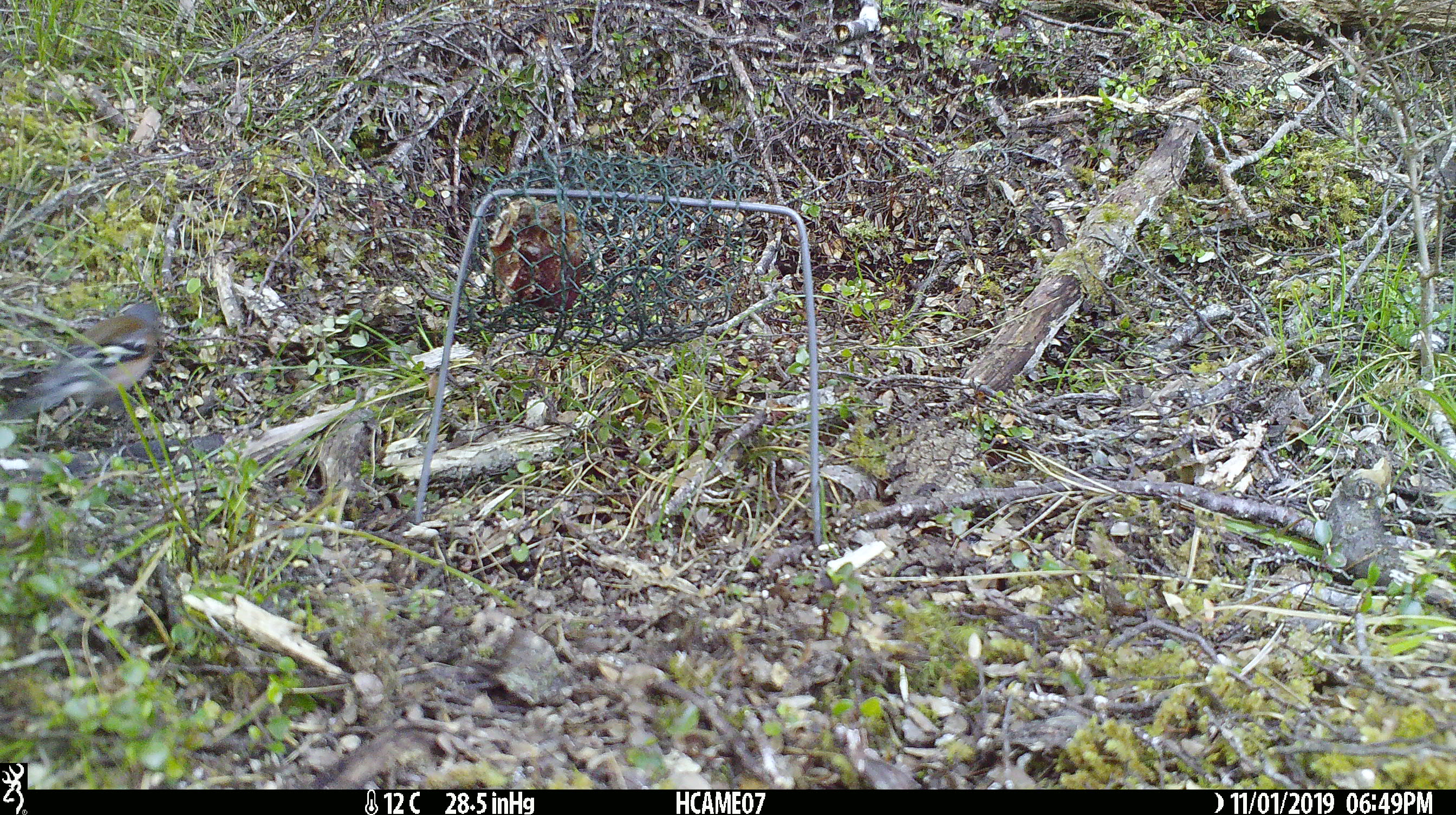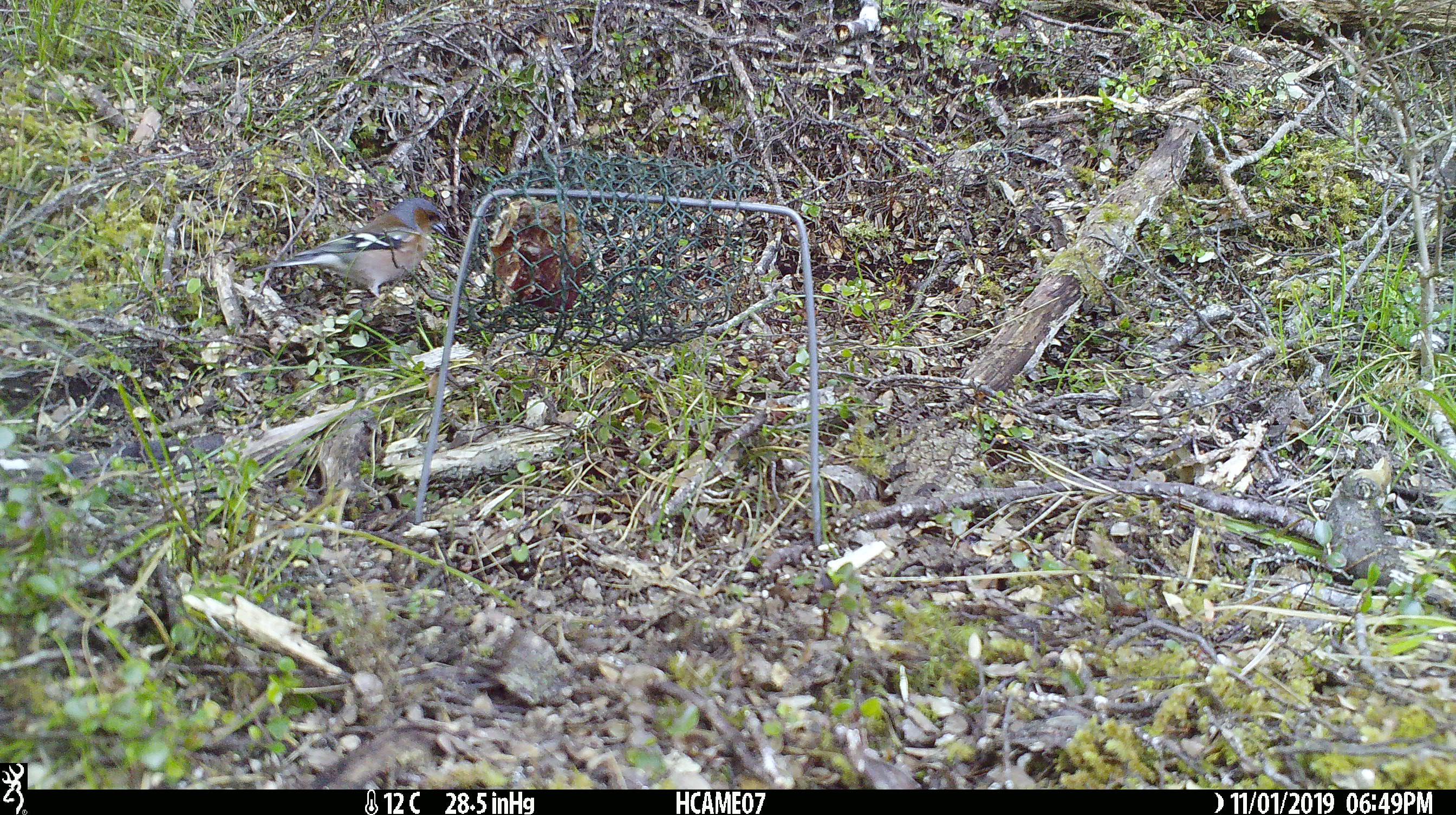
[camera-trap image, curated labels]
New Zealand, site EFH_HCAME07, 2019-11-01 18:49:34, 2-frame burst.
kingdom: Animalia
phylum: Chordata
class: Aves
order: Passeriformes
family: Fringillidae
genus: Fringilla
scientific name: Fringilla coelebs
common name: common chaffinch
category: chaffinch